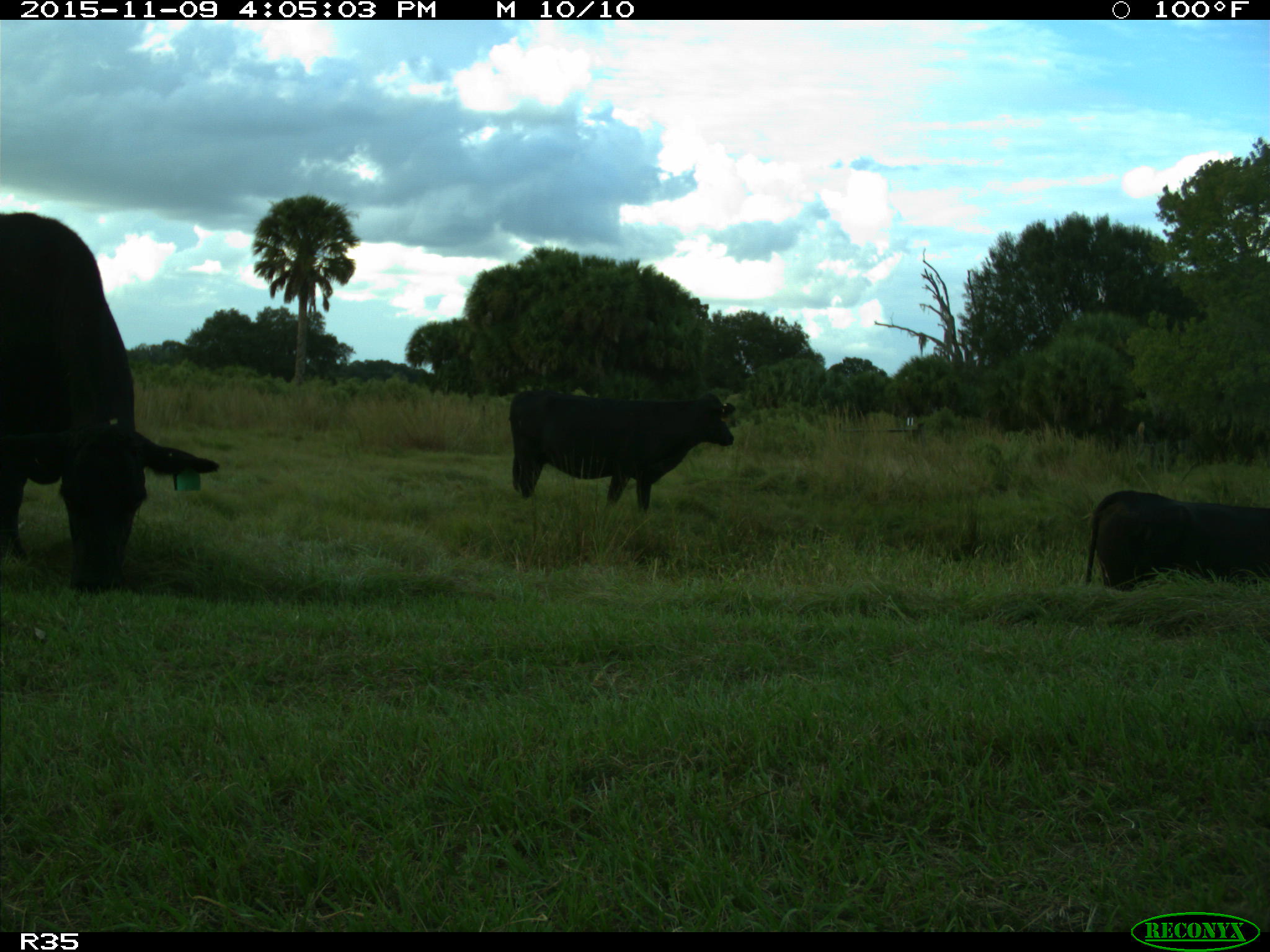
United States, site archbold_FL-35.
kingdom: Animalia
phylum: Chordata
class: Mammalia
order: Artiodactyla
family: Bovidae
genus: Bos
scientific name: Bos taurus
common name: domestic cow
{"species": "Bos taurus (domestic cow)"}